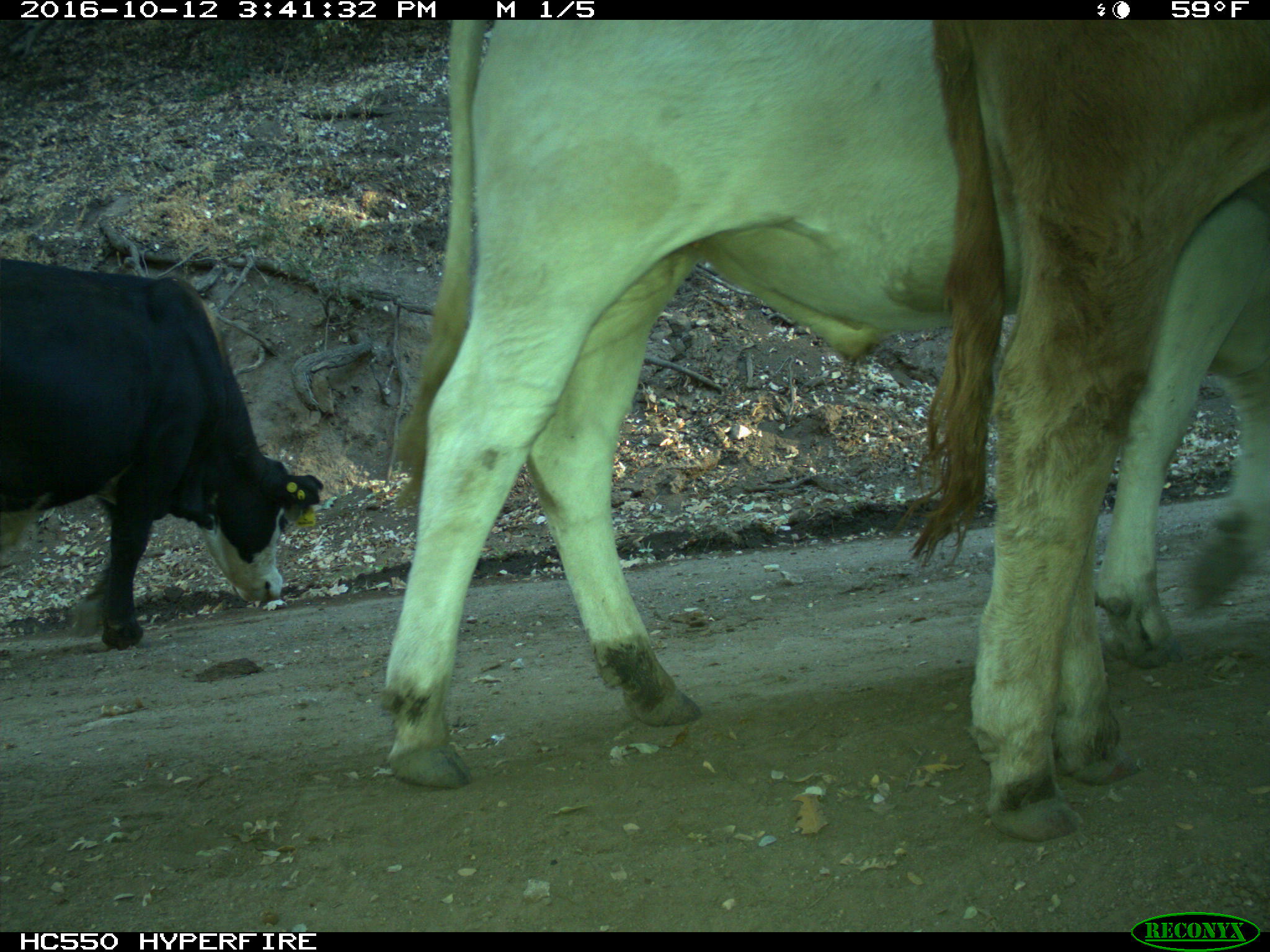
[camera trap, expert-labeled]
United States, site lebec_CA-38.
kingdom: Animalia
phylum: Chordata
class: Mammalia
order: Artiodactyla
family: Bovidae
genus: Bos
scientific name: Bos taurus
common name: domestic cow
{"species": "Bos taurus (domestic cow)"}